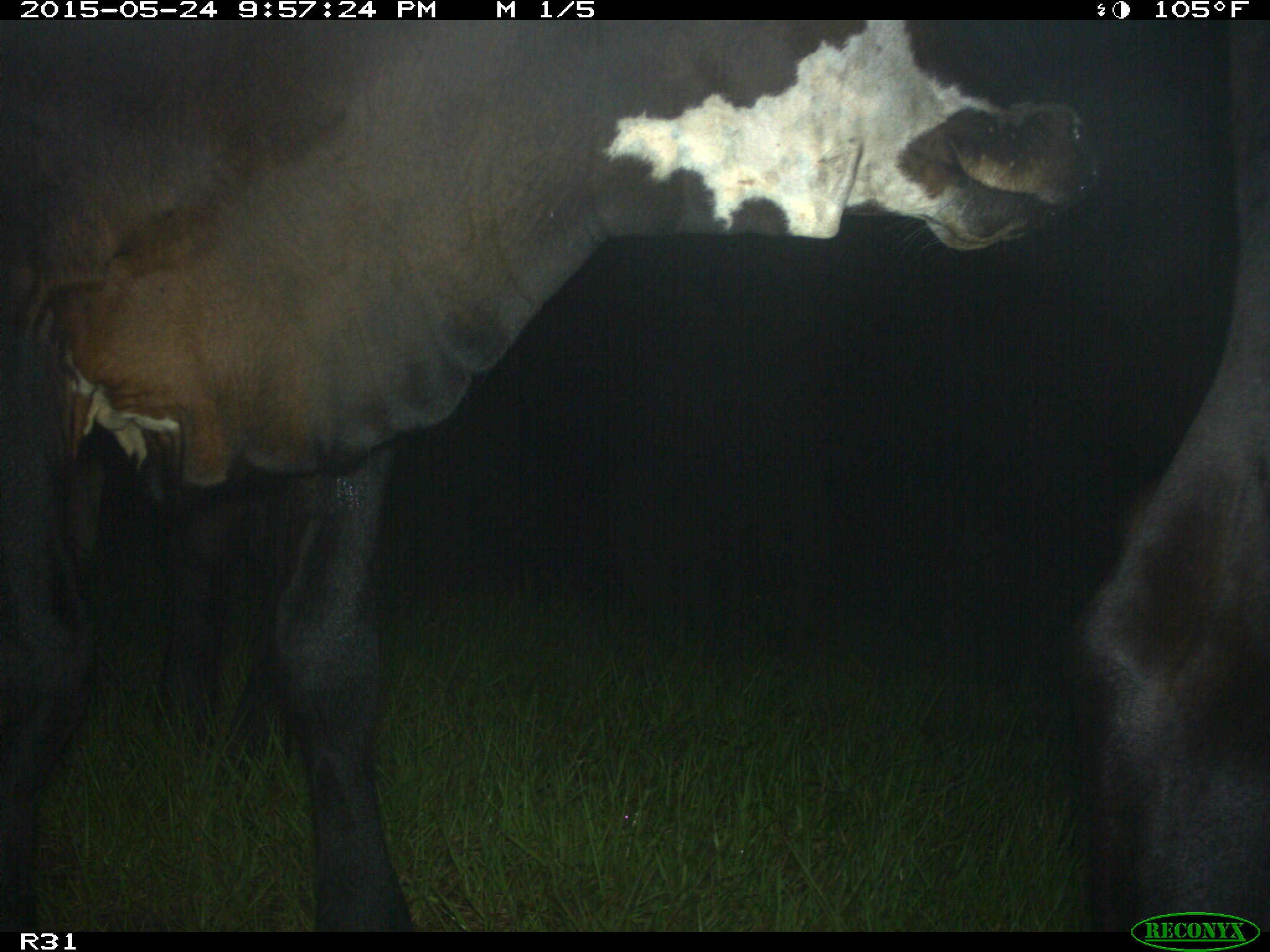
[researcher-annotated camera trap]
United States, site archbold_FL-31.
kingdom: Animalia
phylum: Chordata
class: Mammalia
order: Artiodactyla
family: Bovidae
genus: Bos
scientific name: Bos taurus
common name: domestic cow